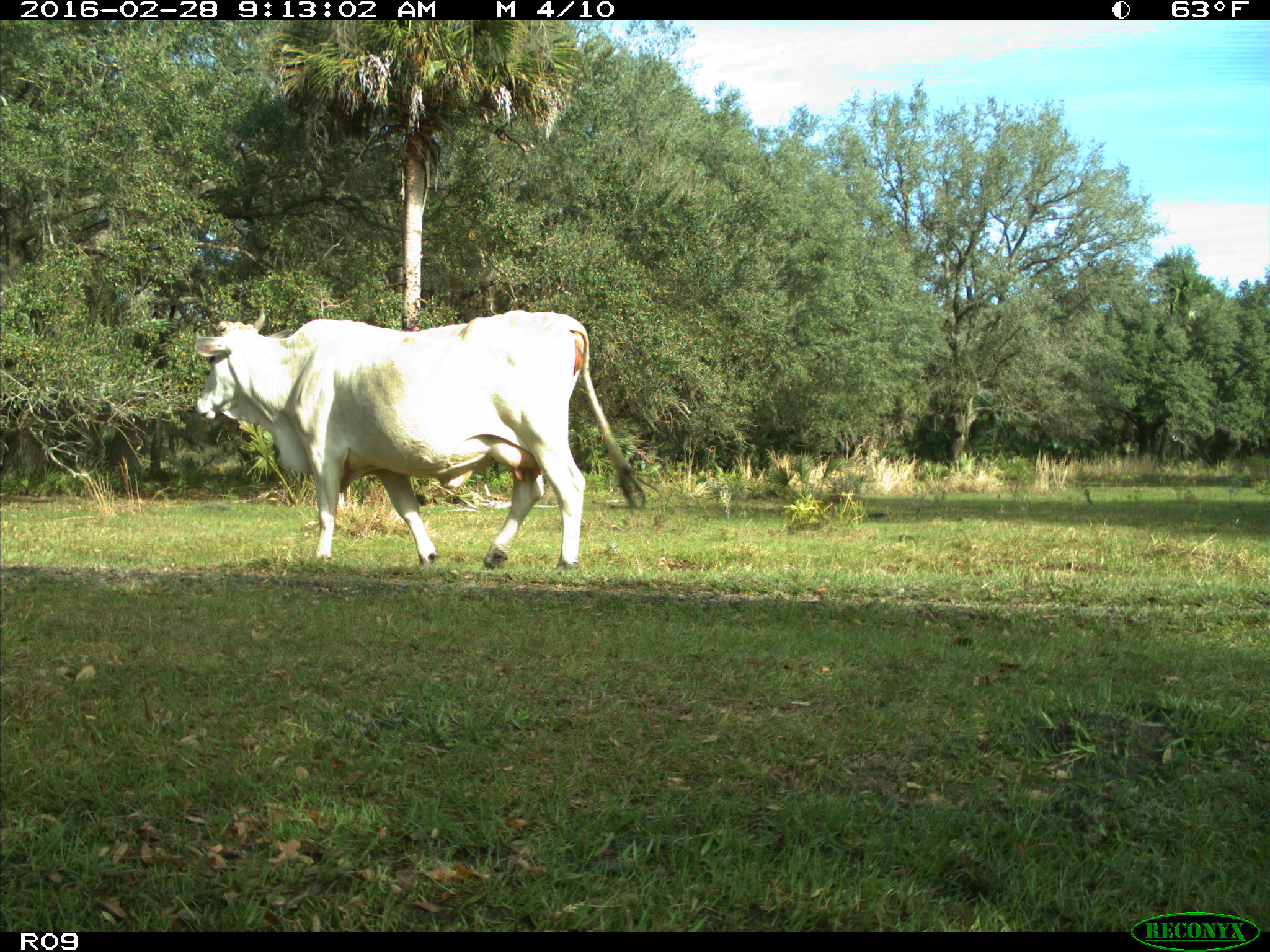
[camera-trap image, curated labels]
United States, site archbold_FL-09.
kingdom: Animalia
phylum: Chordata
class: Mammalia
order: Artiodactyla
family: Bovidae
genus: Bos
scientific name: Bos taurus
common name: domestic cow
Bos taurus (domestic cow).